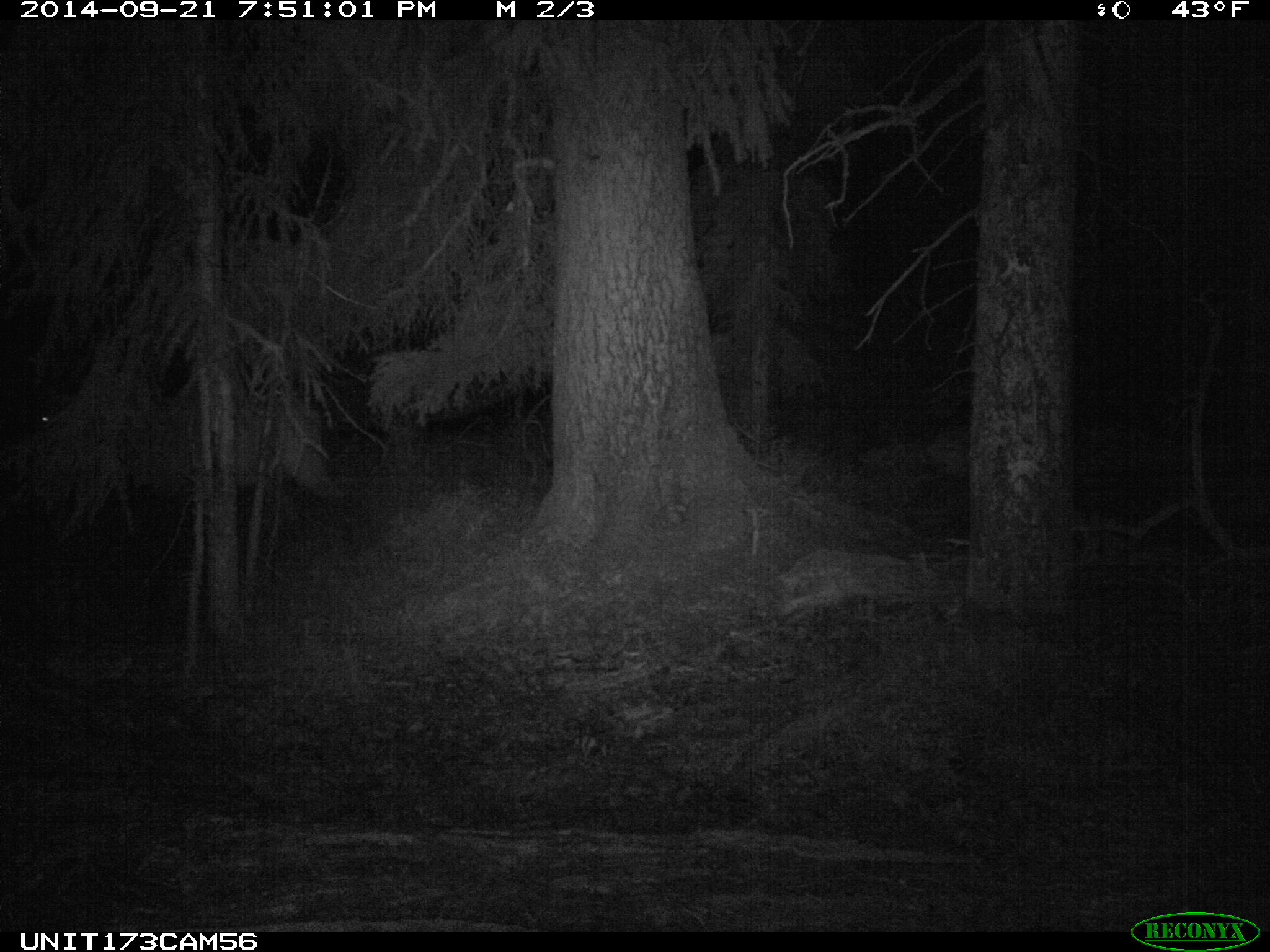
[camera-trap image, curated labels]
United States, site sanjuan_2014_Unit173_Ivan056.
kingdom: Animalia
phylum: Chordata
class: Mammalia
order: Artiodactyla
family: Cervidae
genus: Cervus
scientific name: Cervus elaphus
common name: red deer